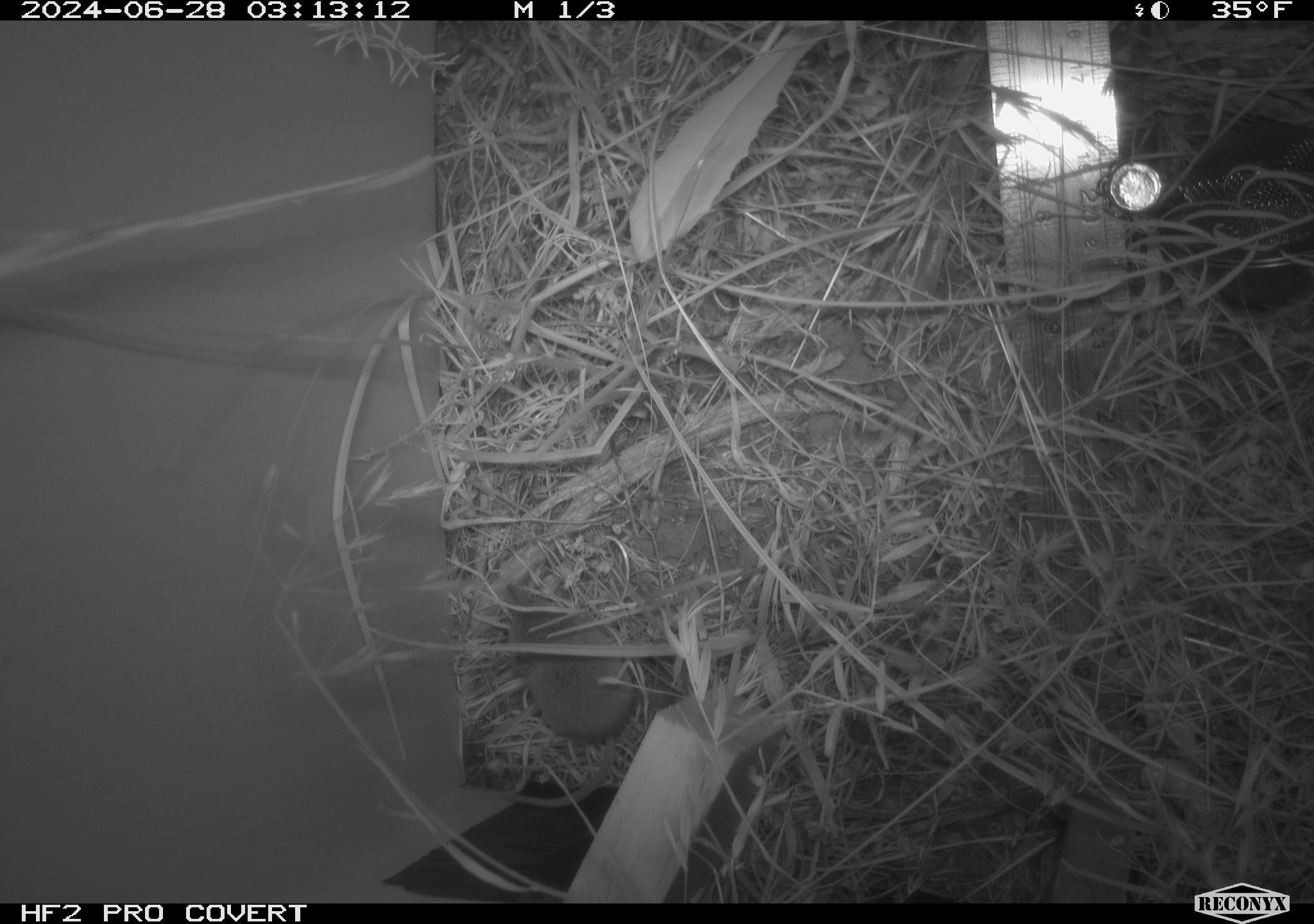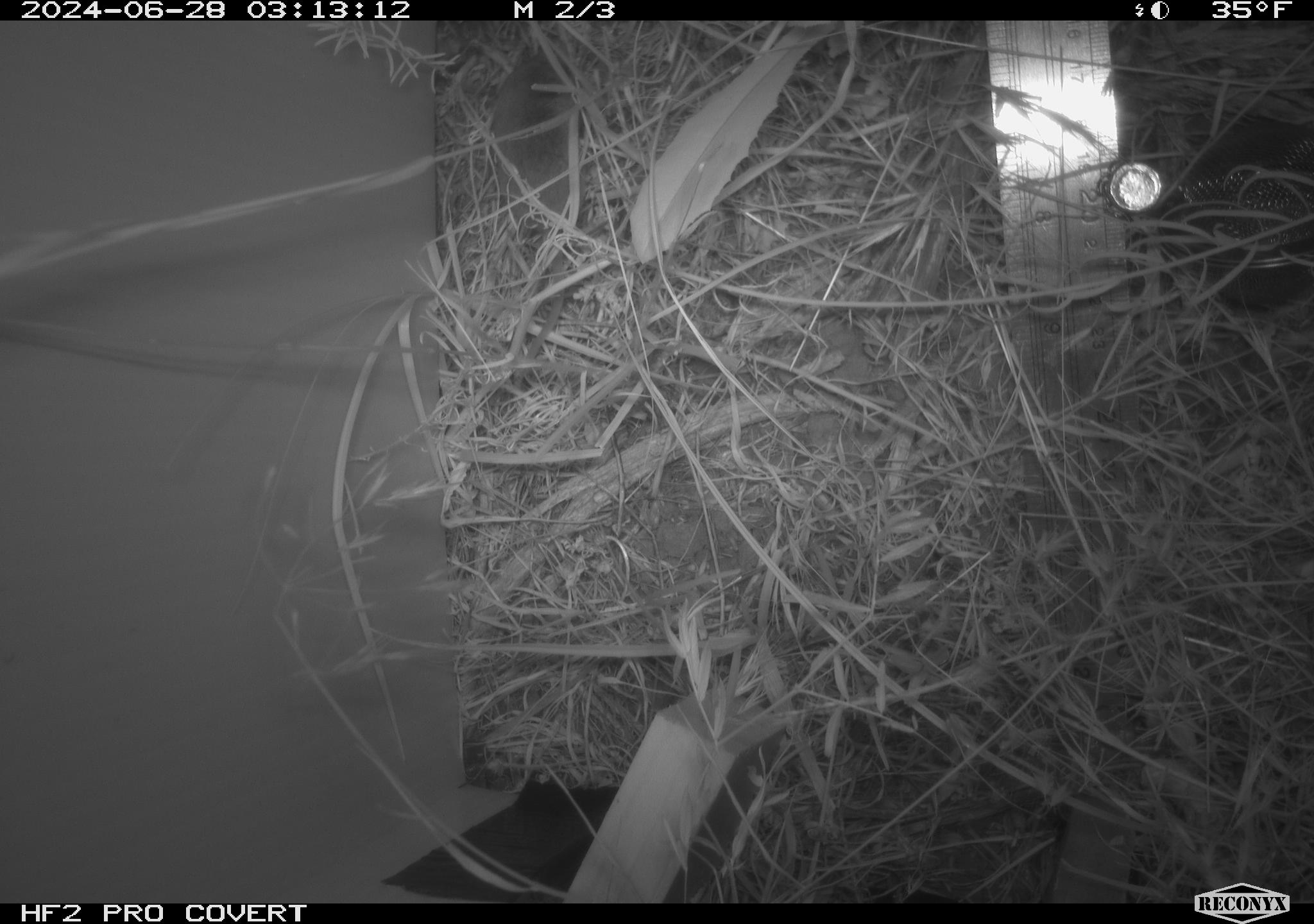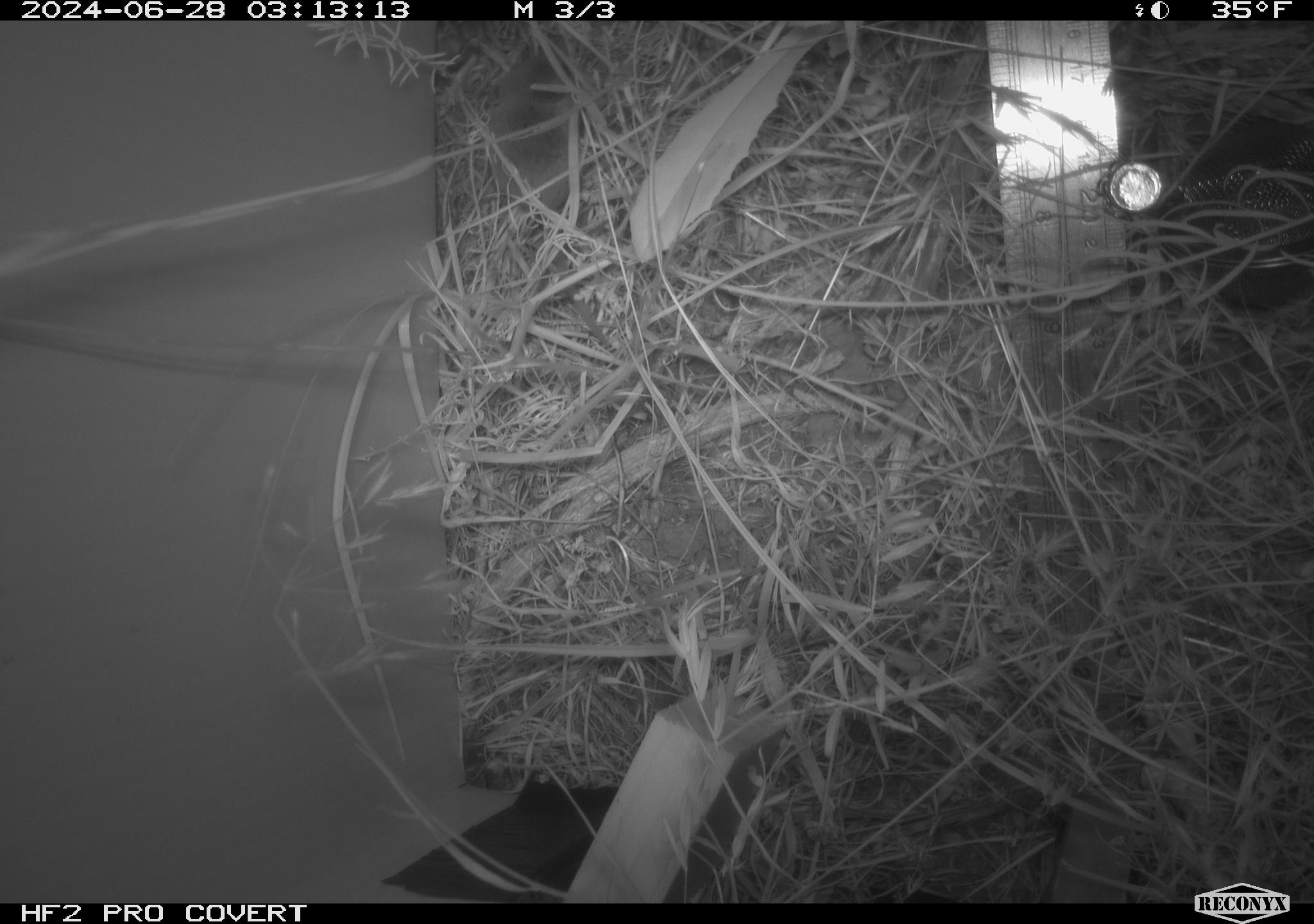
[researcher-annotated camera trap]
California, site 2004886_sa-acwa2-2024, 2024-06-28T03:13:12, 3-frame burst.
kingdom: Animalia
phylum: Chordata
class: Mammalia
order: Eulipotyphla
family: Soricidae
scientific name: Soricidae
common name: shrews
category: soricidae family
Soricidae family (shrews) (Soricidae).